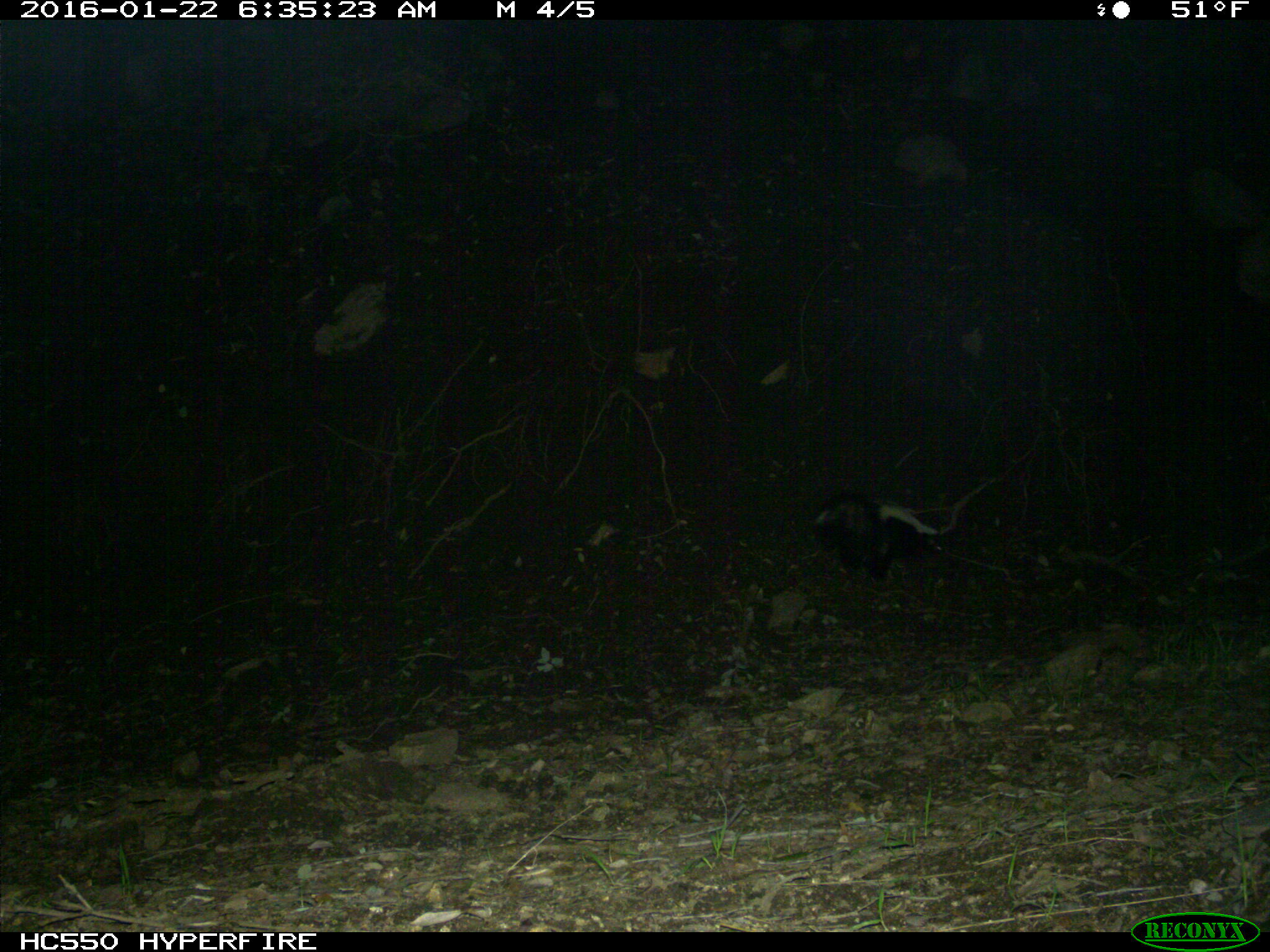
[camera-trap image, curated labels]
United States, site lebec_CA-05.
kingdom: Animalia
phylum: Chordata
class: Mammalia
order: Carnivora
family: Mephitidae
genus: Mephitis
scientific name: Mephitis mephitis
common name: striped skunk